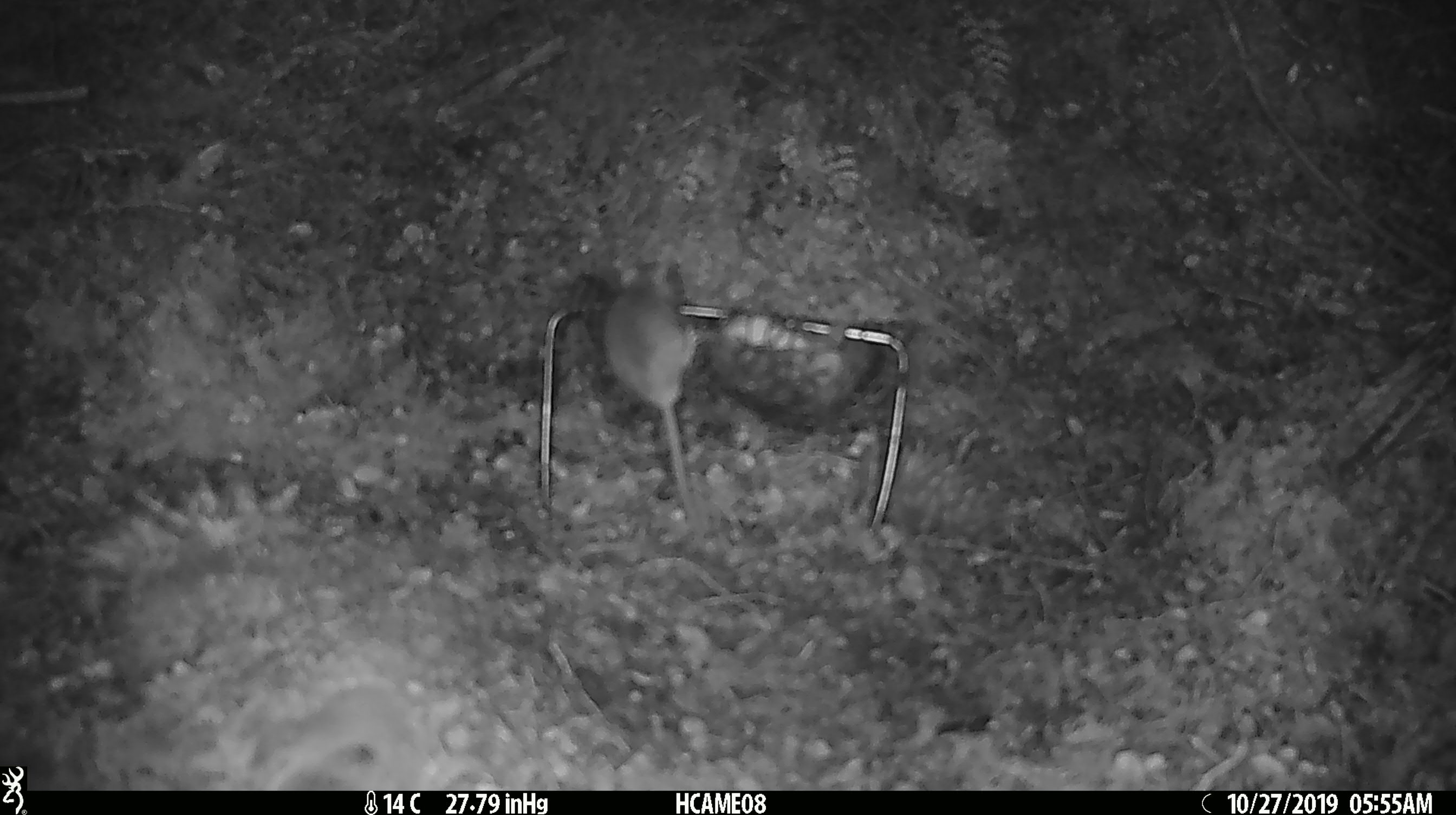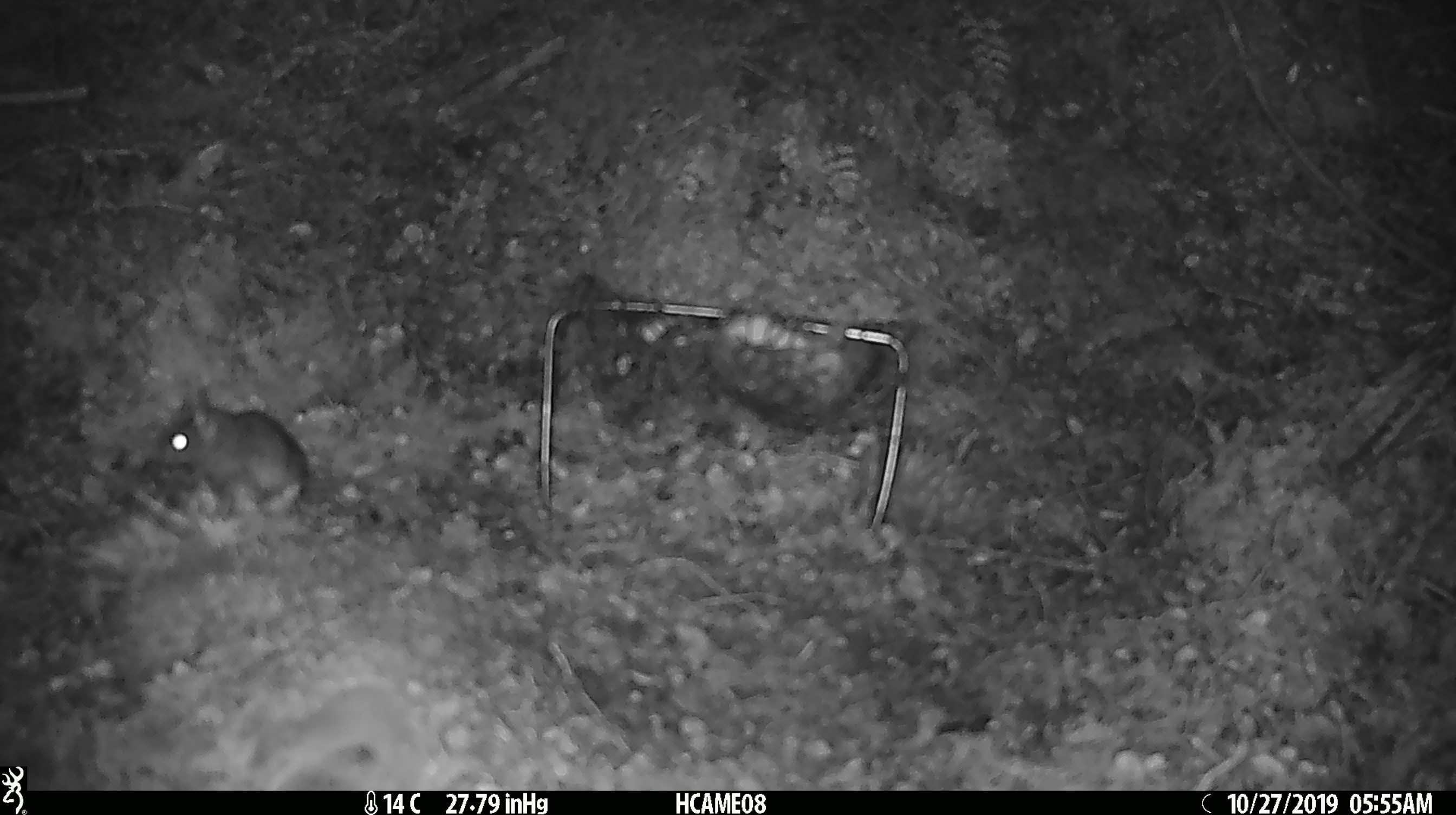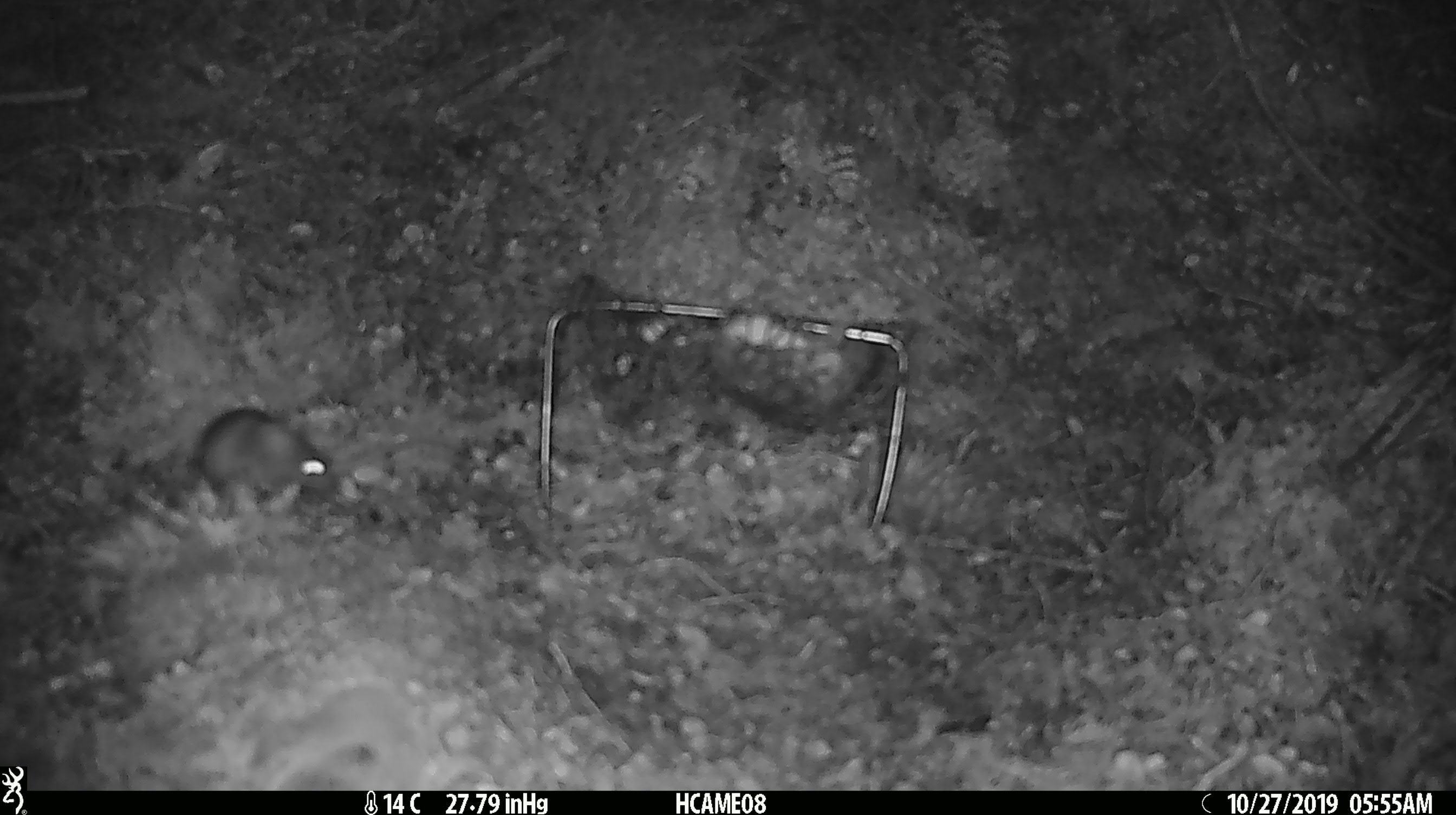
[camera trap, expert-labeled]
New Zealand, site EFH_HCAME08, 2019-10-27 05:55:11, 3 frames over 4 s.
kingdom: Animalia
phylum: Chordata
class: Mammalia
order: Rodentia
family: Muridae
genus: Mus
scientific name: Mus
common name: mouse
Mouse (Mus).